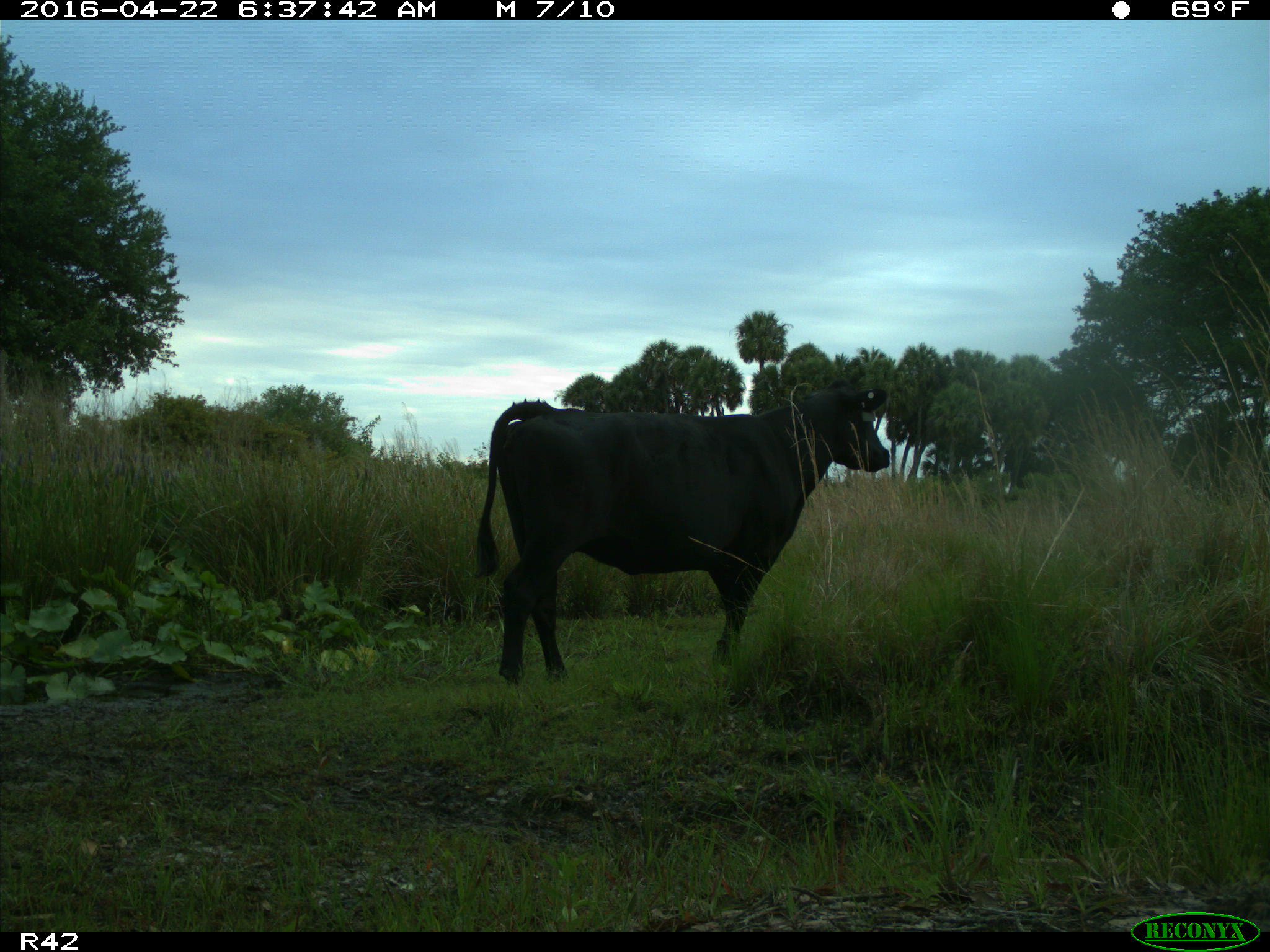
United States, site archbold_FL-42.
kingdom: Animalia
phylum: Chordata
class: Mammalia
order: Artiodactyla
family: Bovidae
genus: Bos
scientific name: Bos taurus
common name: domestic cow